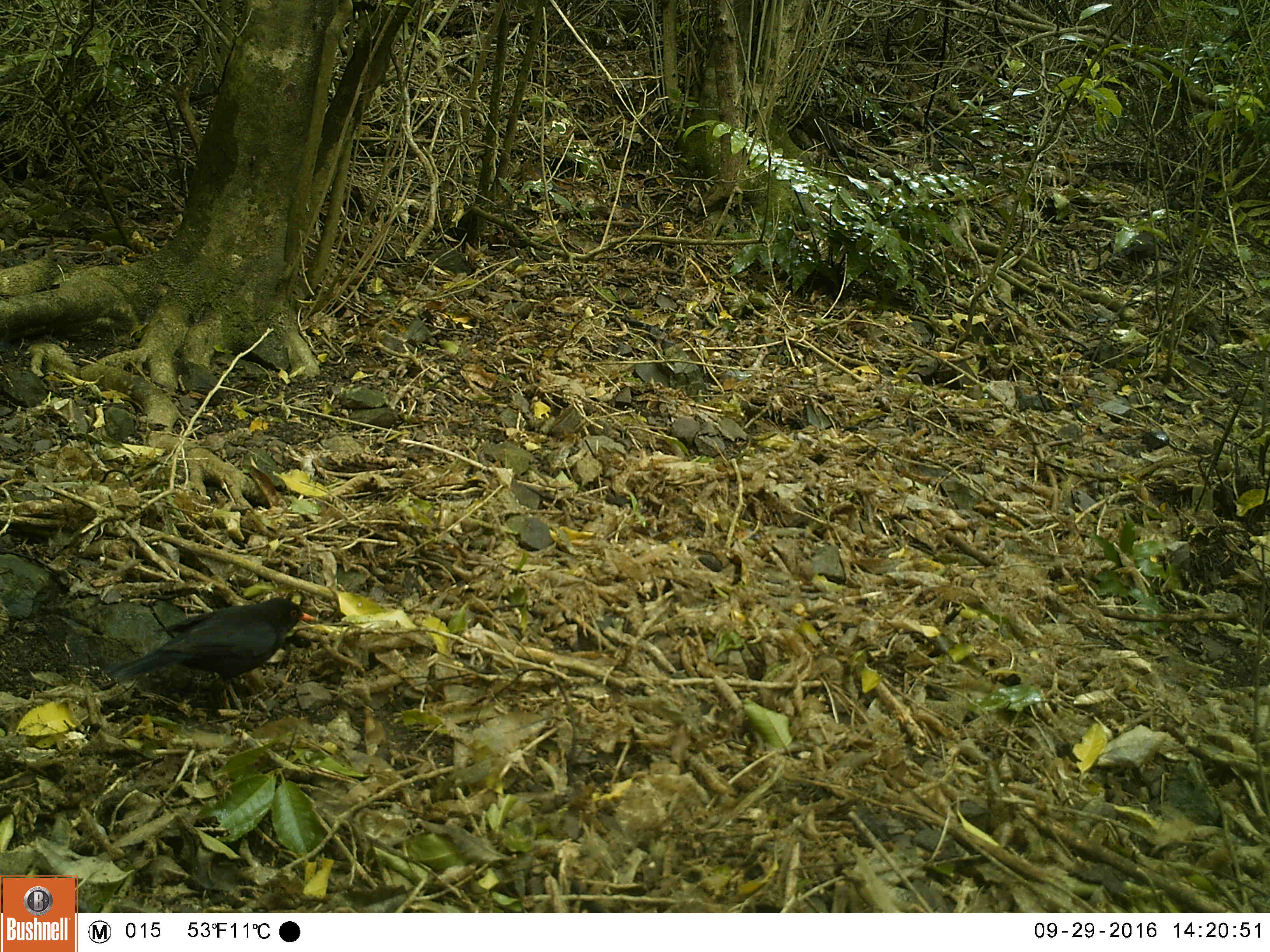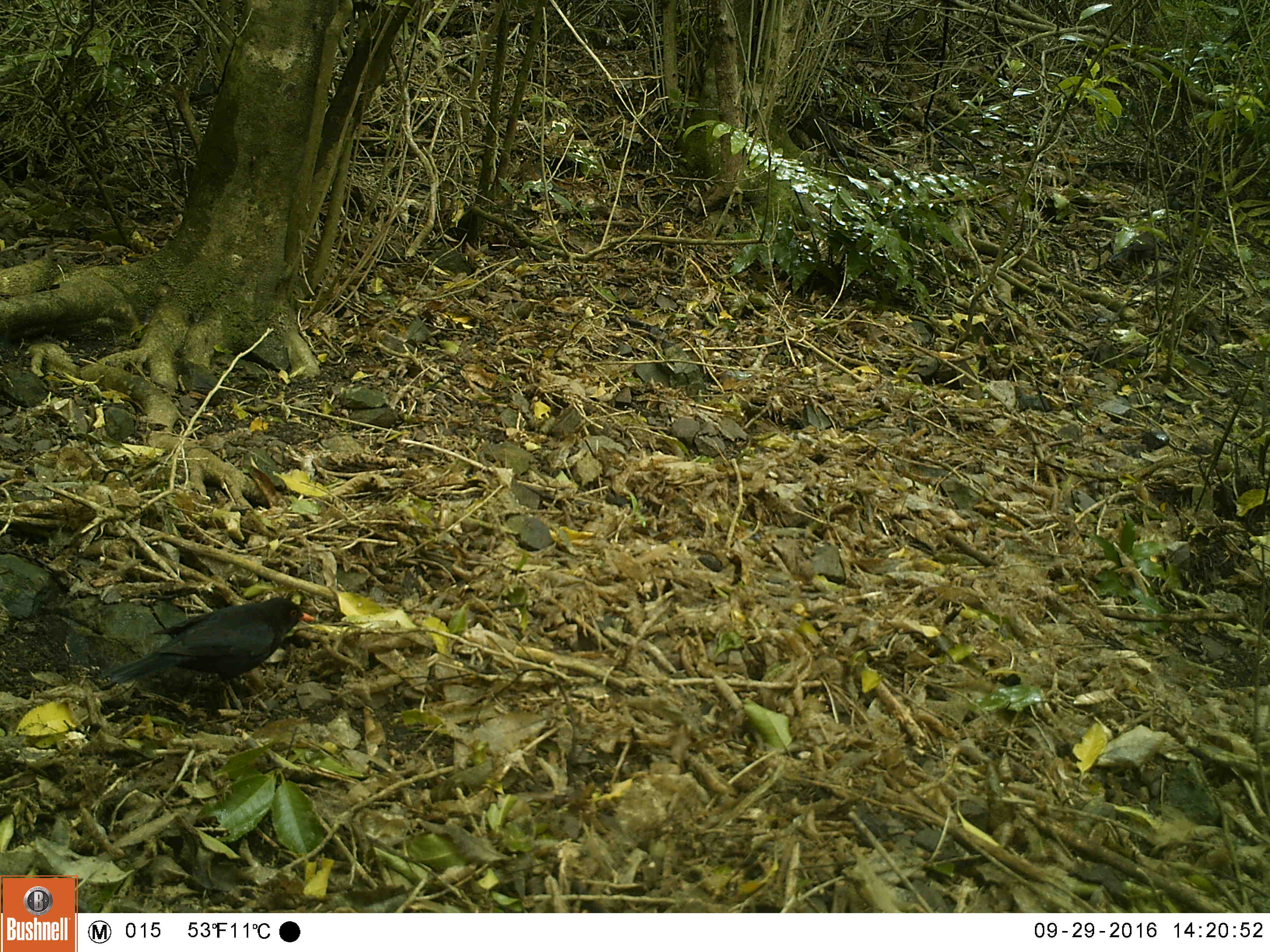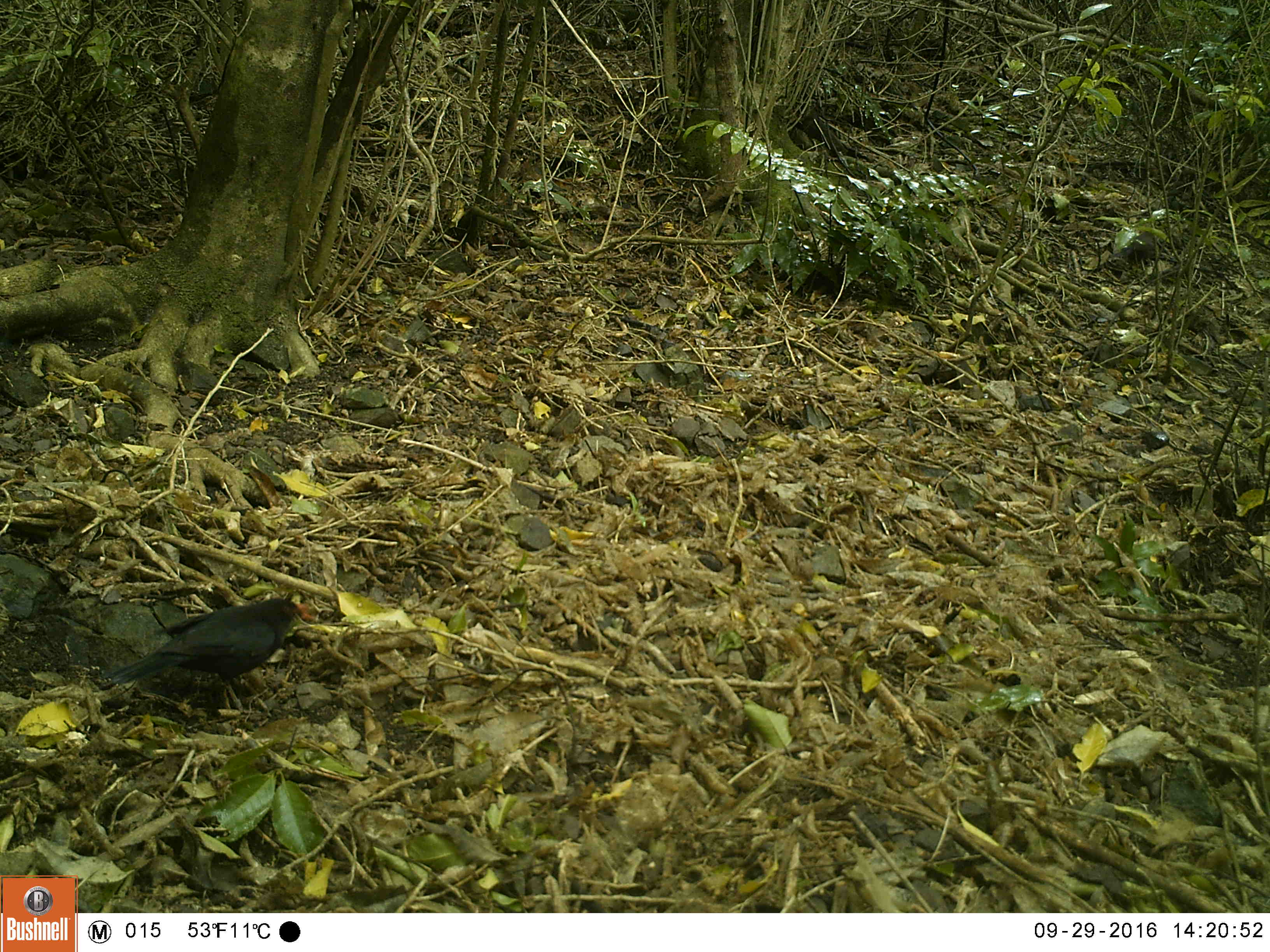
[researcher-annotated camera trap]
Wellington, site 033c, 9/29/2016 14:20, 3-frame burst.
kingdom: Animalia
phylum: Chordata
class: Aves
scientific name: Aves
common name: bird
Bird (Aves).